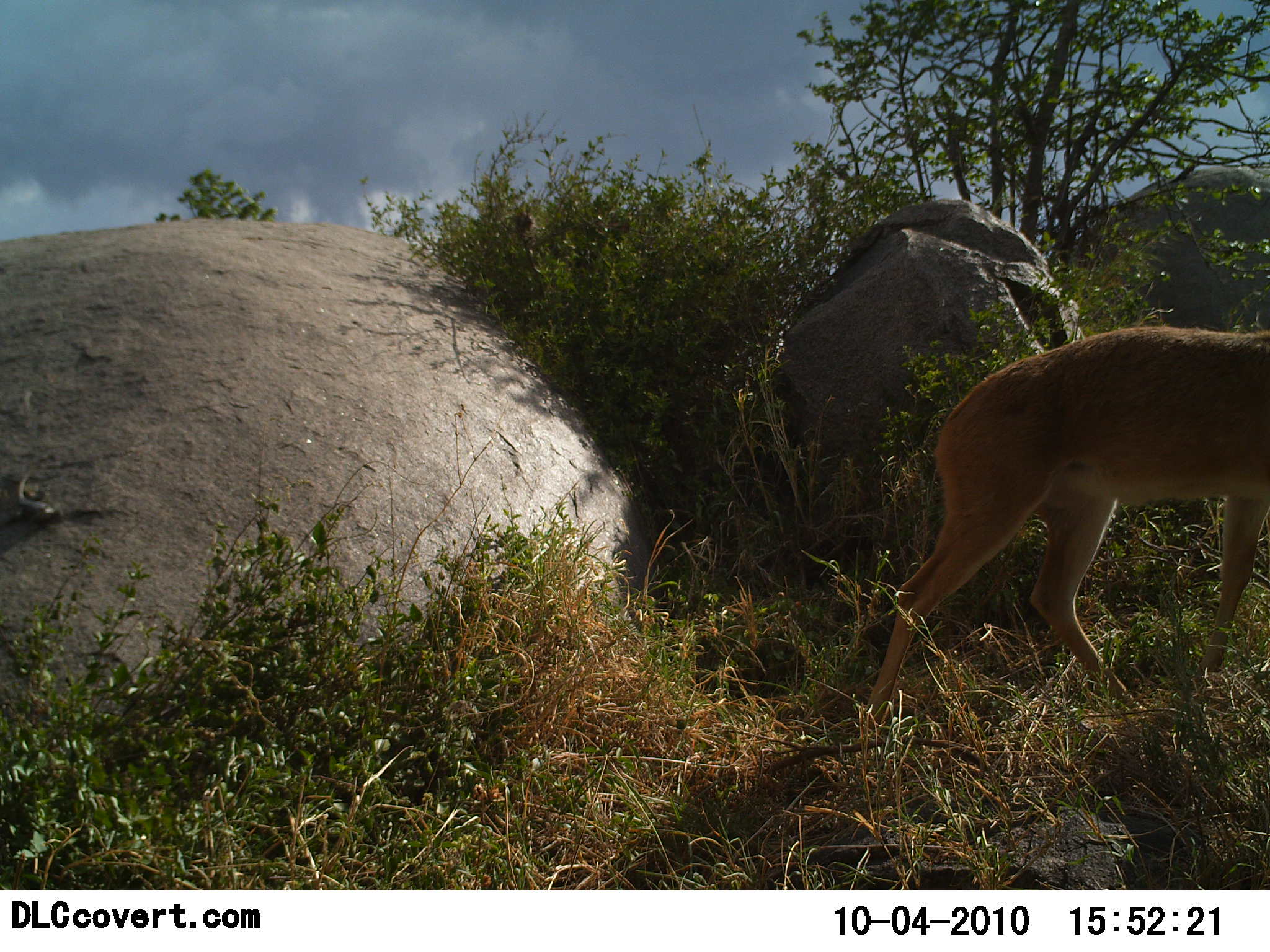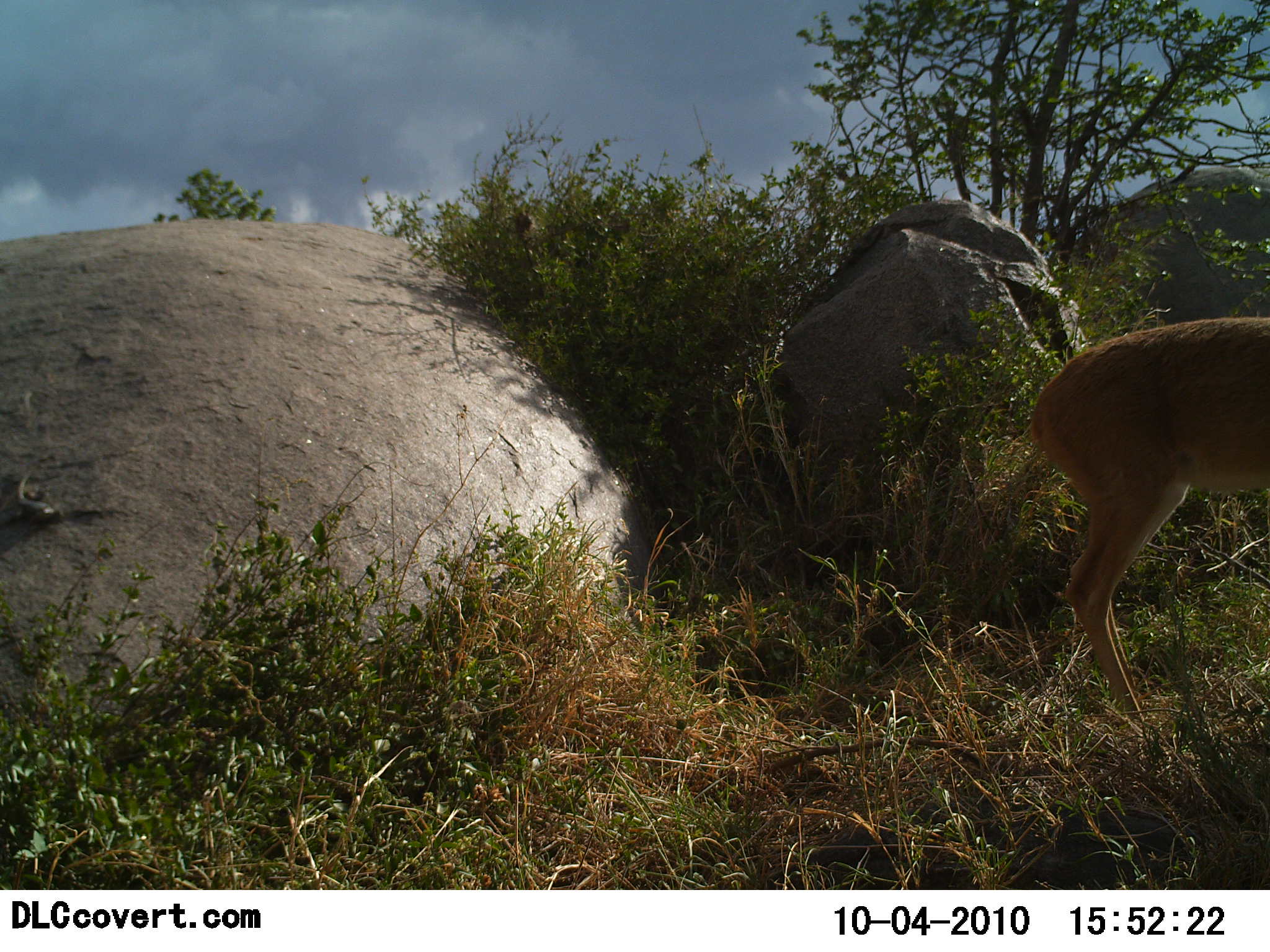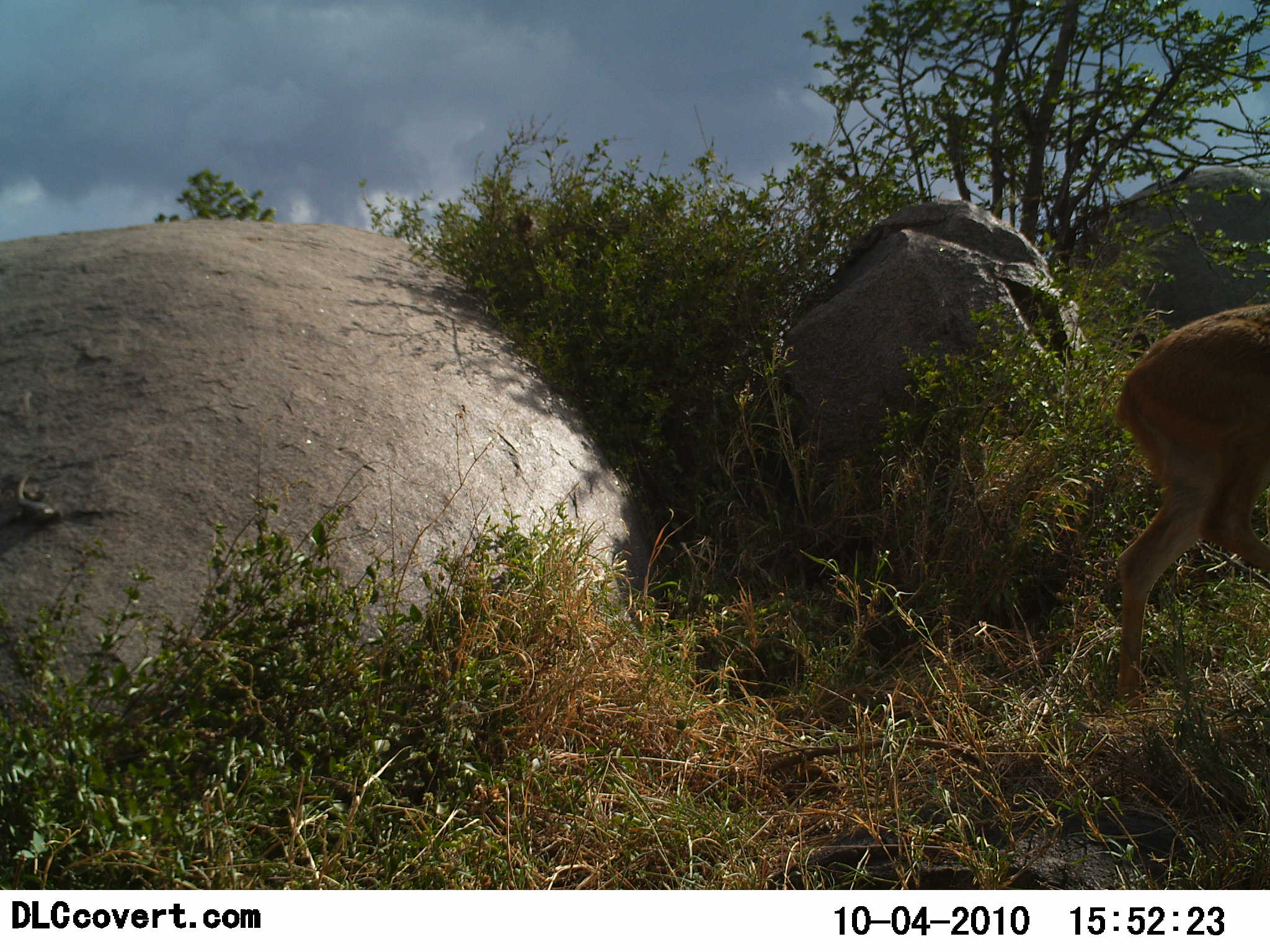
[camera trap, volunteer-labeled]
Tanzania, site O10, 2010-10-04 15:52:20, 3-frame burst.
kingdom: Animalia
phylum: Chordata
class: Mammalia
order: Artiodactyla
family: Bovidae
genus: Redunca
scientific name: Redunca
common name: reedbuck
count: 1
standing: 20%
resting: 0%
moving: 80%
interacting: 0%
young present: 0%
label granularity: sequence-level